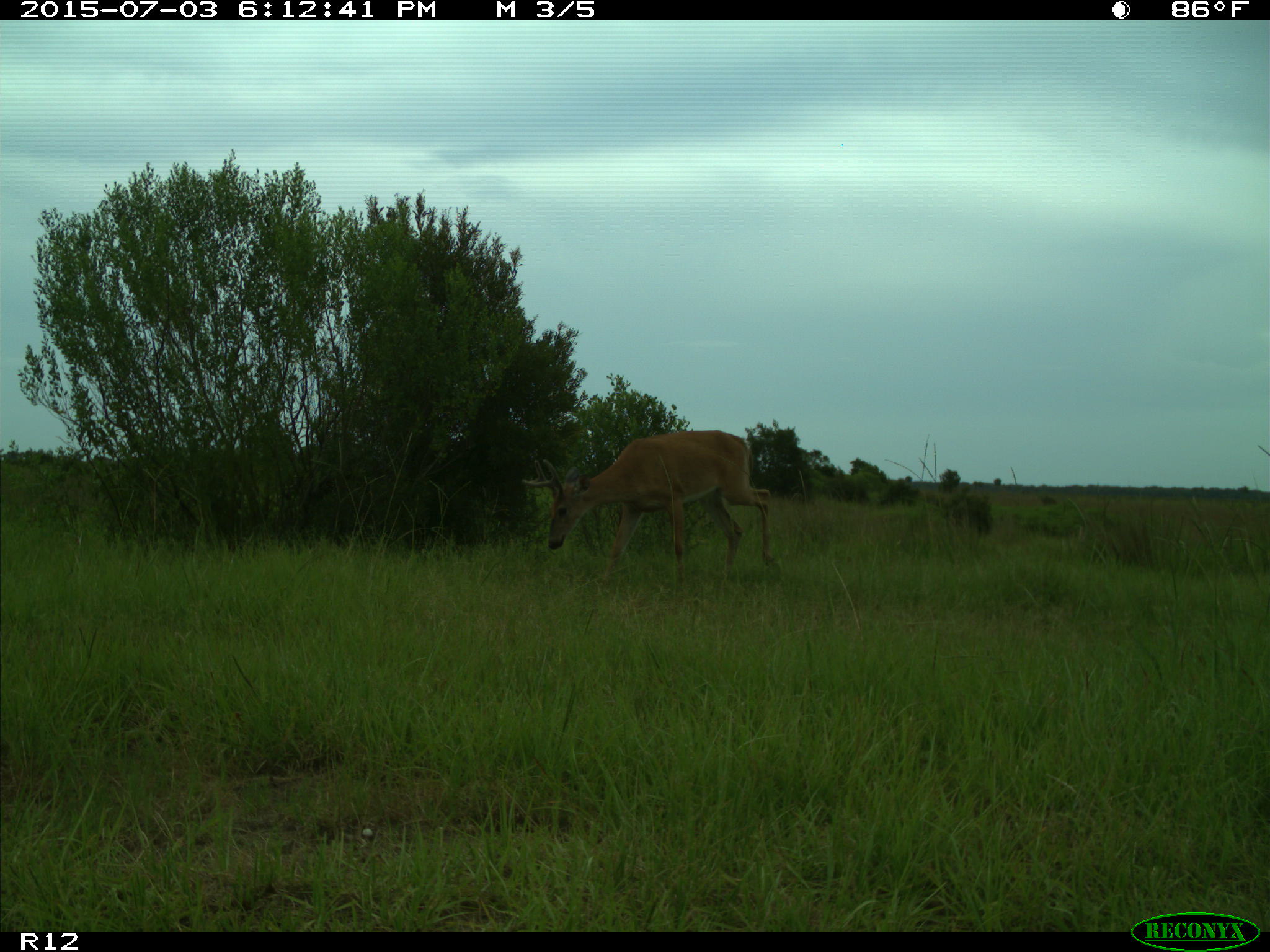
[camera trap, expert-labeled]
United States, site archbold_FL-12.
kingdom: Animalia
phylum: Chordata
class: Mammalia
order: Artiodactyla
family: Cervidae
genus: Odocoileus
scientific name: Odocoileus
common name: deer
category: unidentified deer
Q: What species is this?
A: Unidentified deer (deer) (Odocoileus).